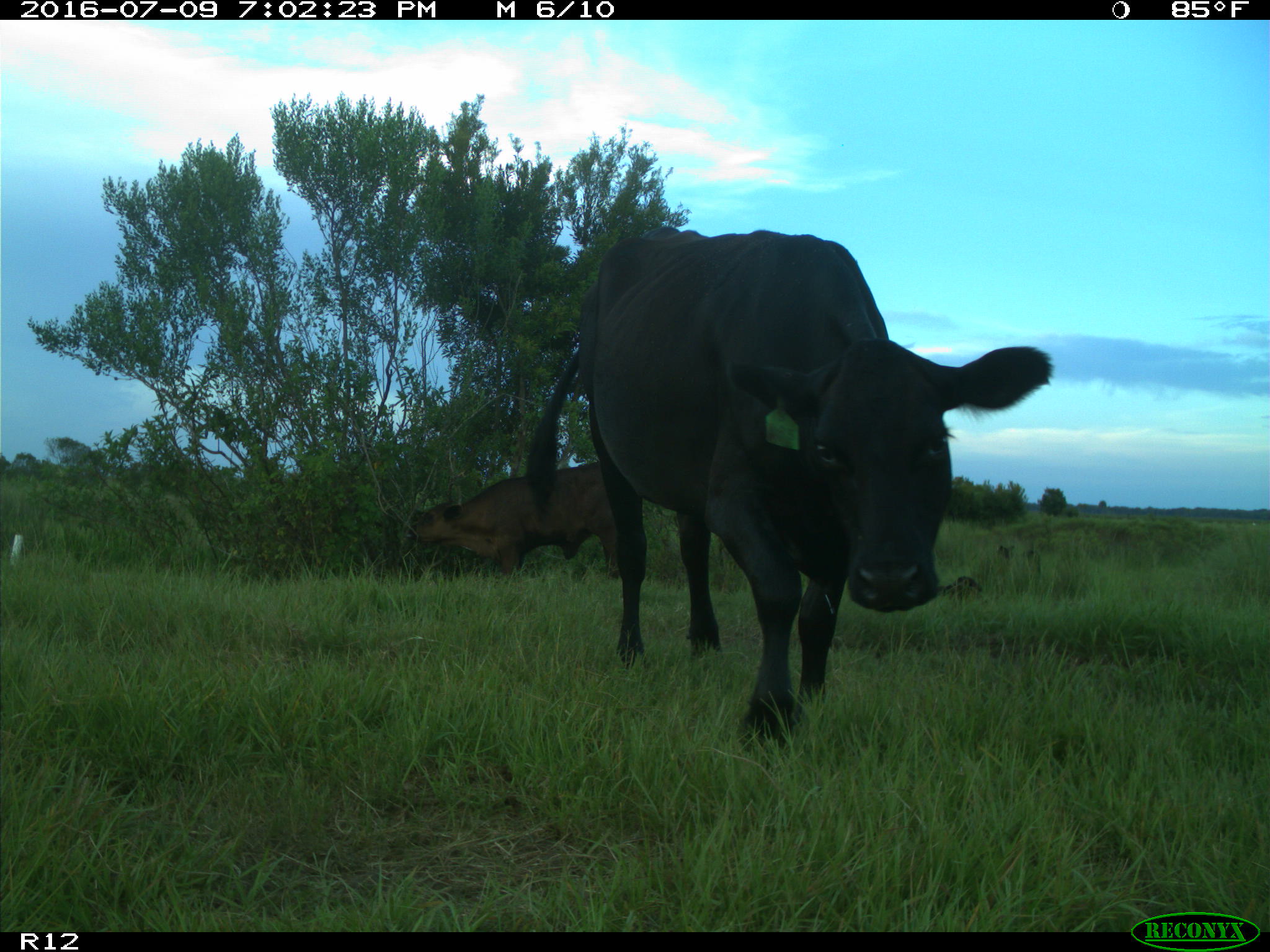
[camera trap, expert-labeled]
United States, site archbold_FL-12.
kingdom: Animalia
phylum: Chordata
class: Mammalia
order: Artiodactyla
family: Bovidae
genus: Bos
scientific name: Bos taurus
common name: domestic cow